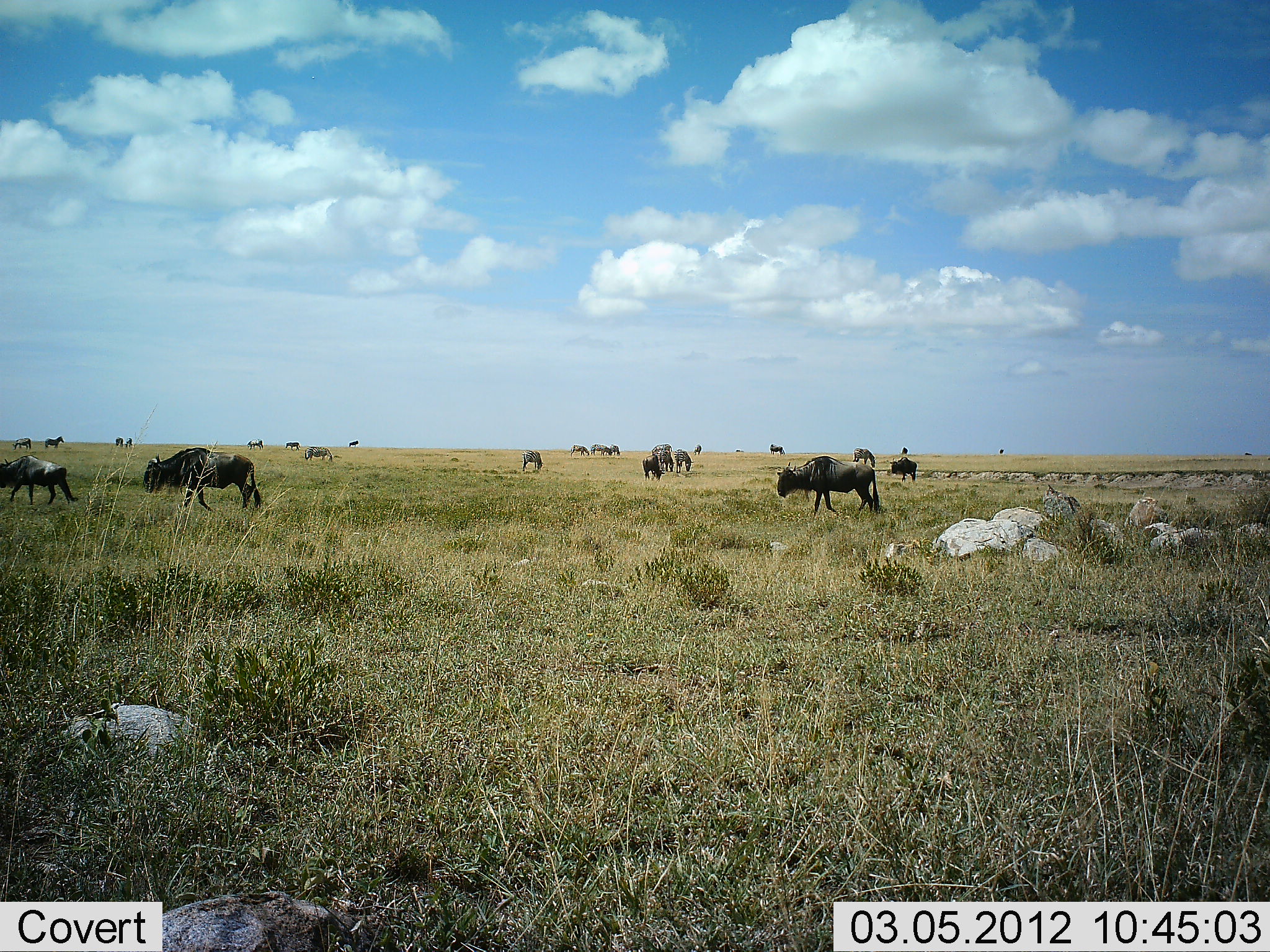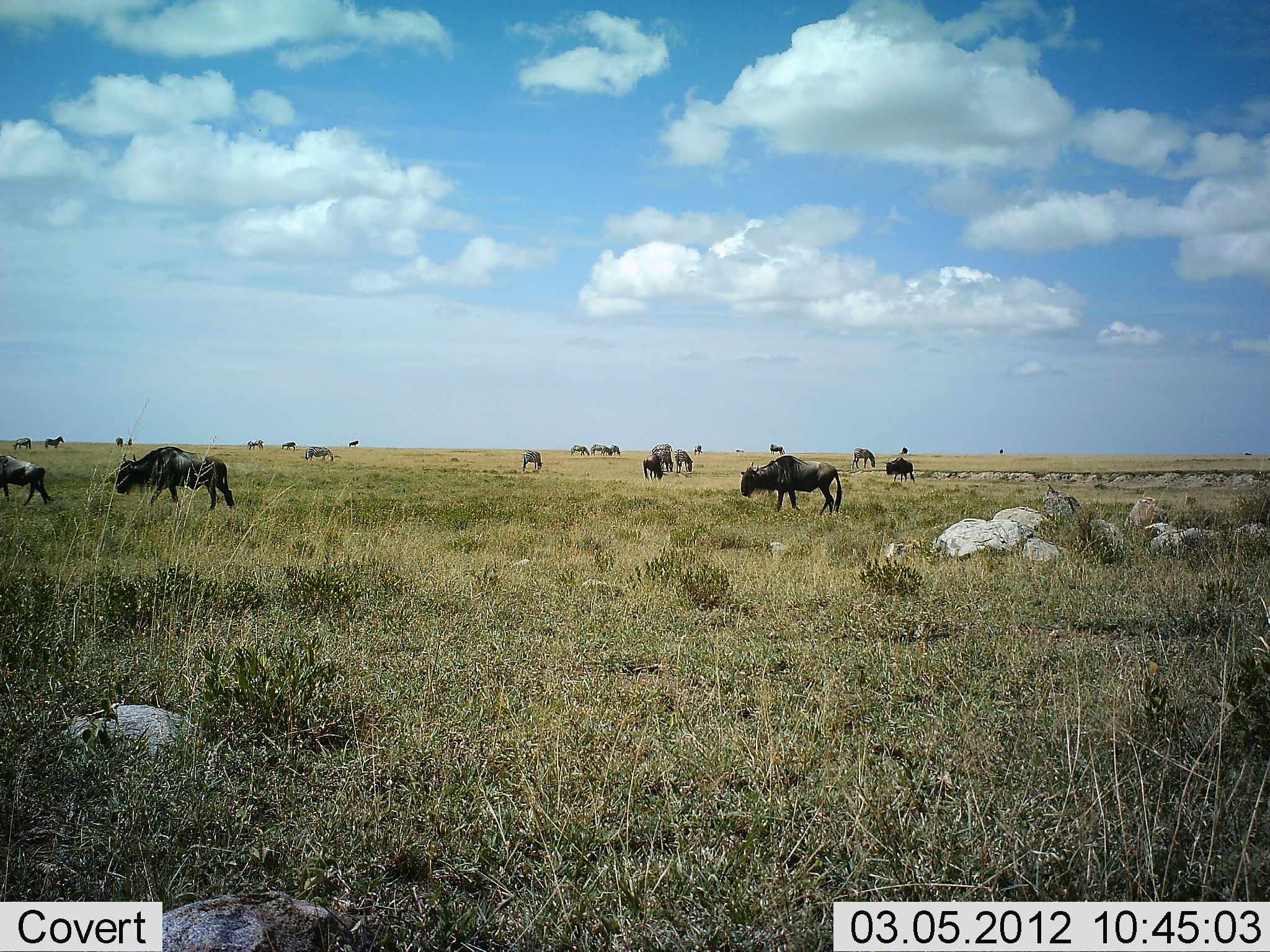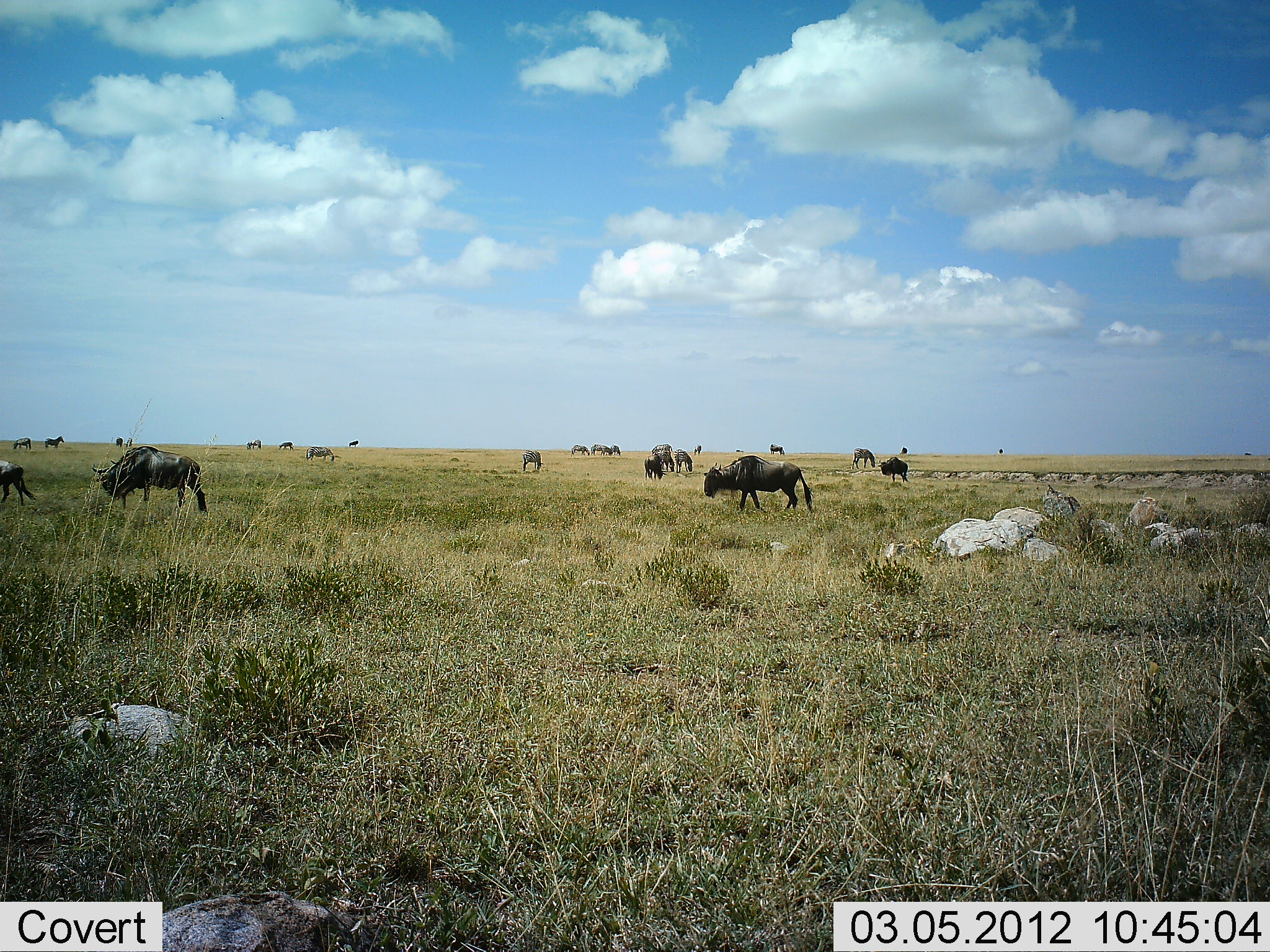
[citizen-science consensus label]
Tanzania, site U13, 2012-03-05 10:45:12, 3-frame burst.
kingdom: Animalia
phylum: Chordata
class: Mammalia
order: Artiodactyla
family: Bovidae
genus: Connochaetes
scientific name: Connochaetes taurinus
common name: blue wildebeest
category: wildebeest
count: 11-50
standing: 41%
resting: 0%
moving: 91%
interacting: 5%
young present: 14%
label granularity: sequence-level